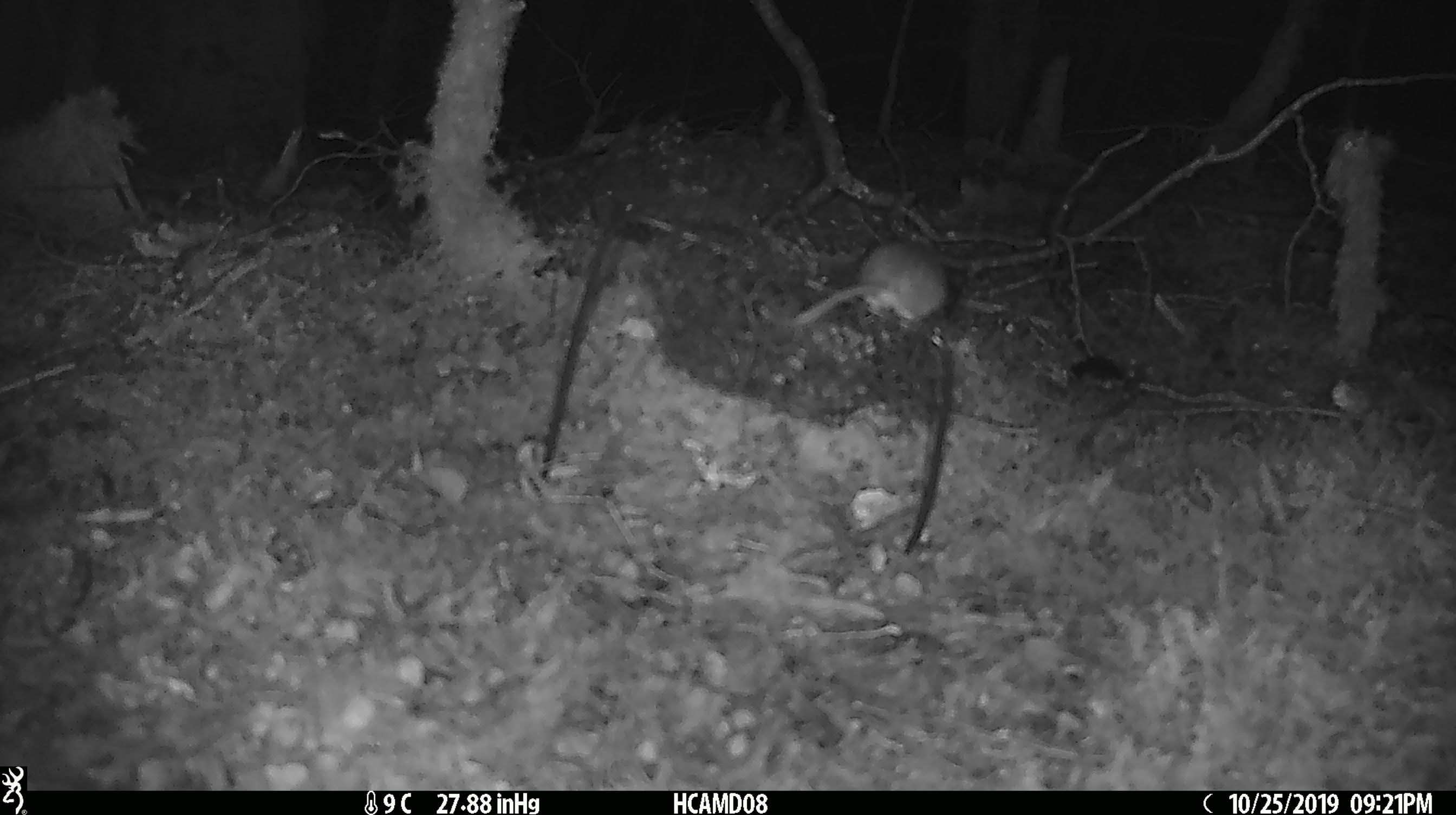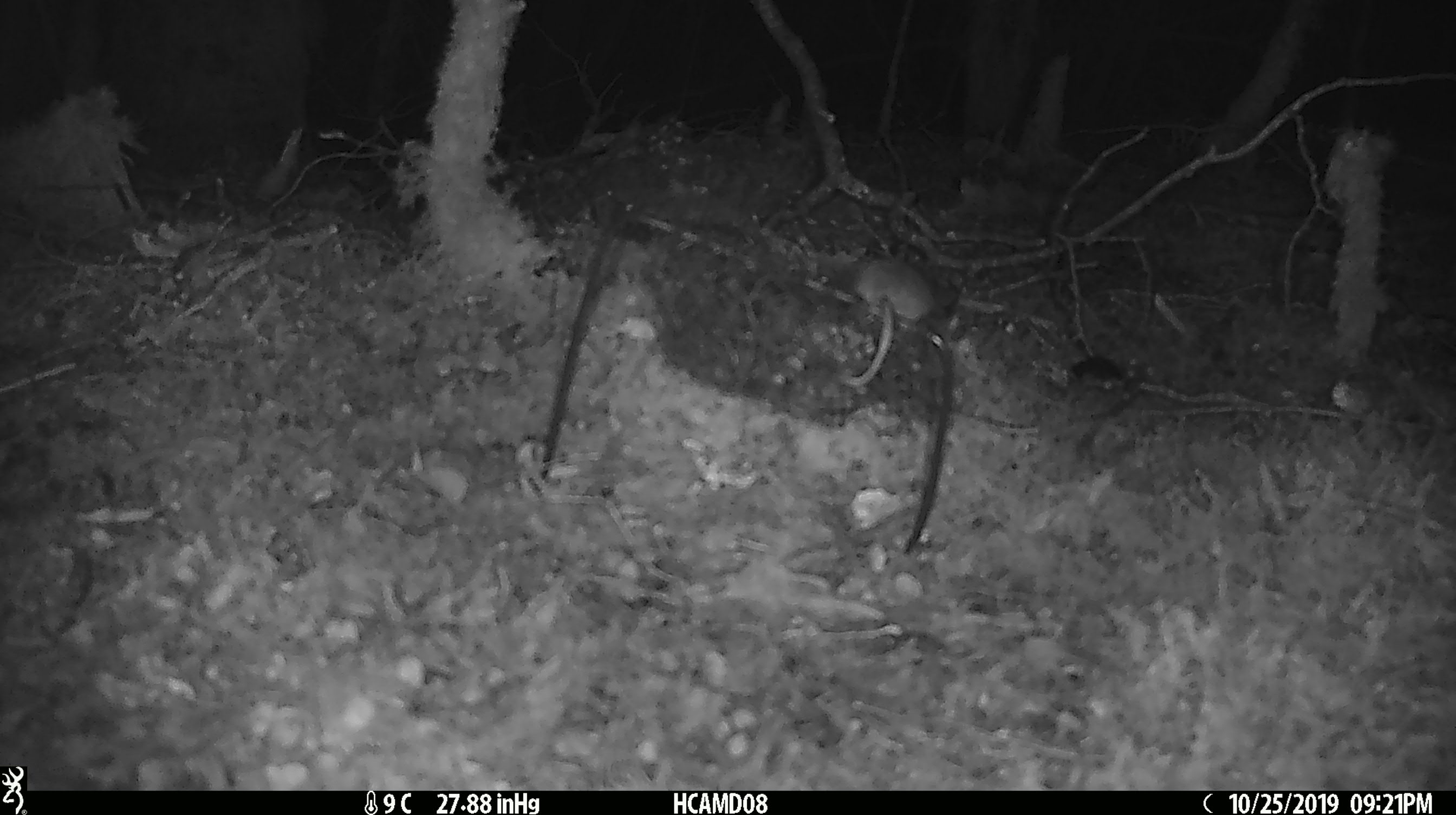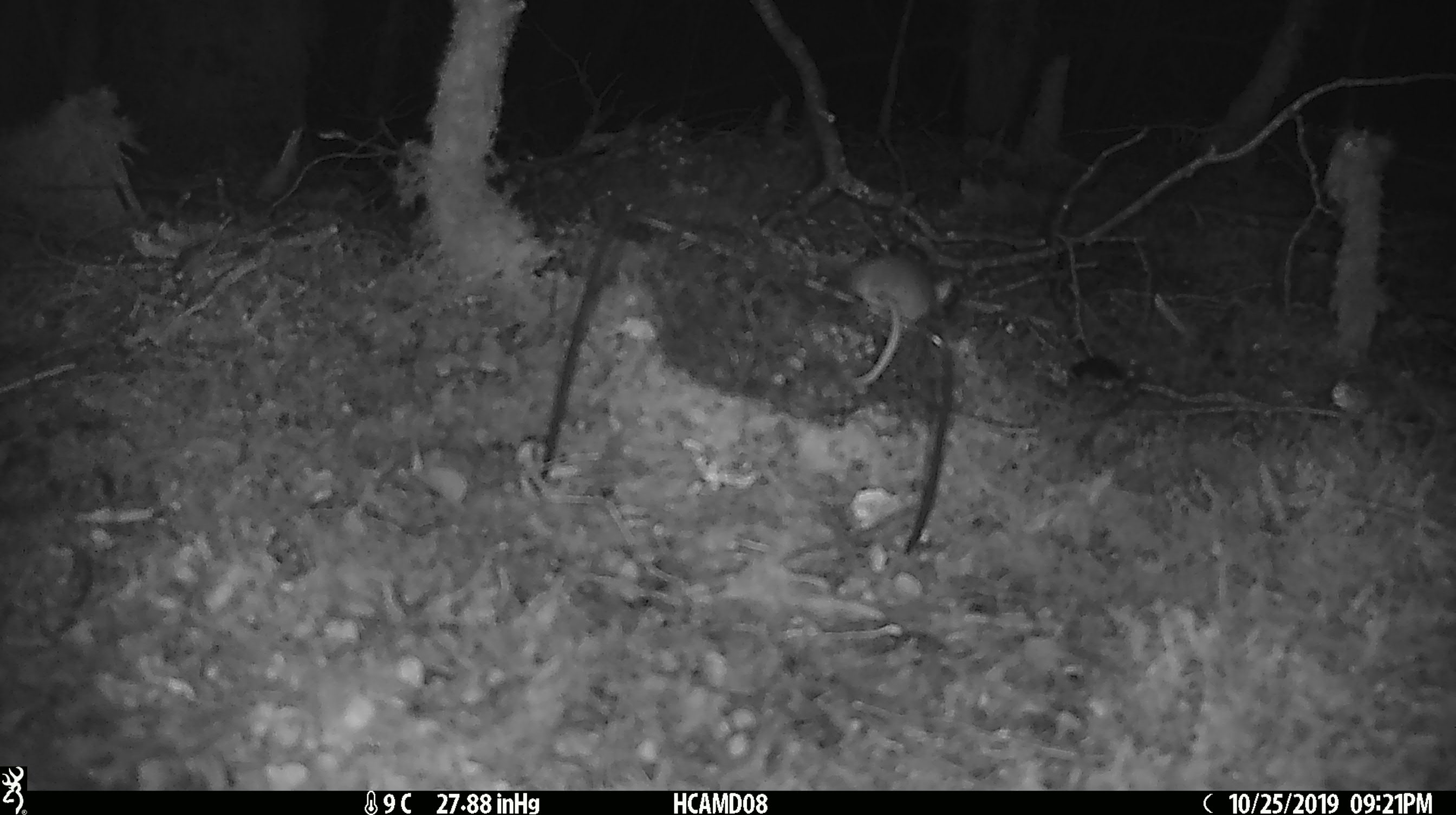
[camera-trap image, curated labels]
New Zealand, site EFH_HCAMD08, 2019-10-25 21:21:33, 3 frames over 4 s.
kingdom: Animalia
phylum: Chordata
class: Mammalia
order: Rodentia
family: Muridae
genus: Mus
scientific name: Mus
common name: mouse